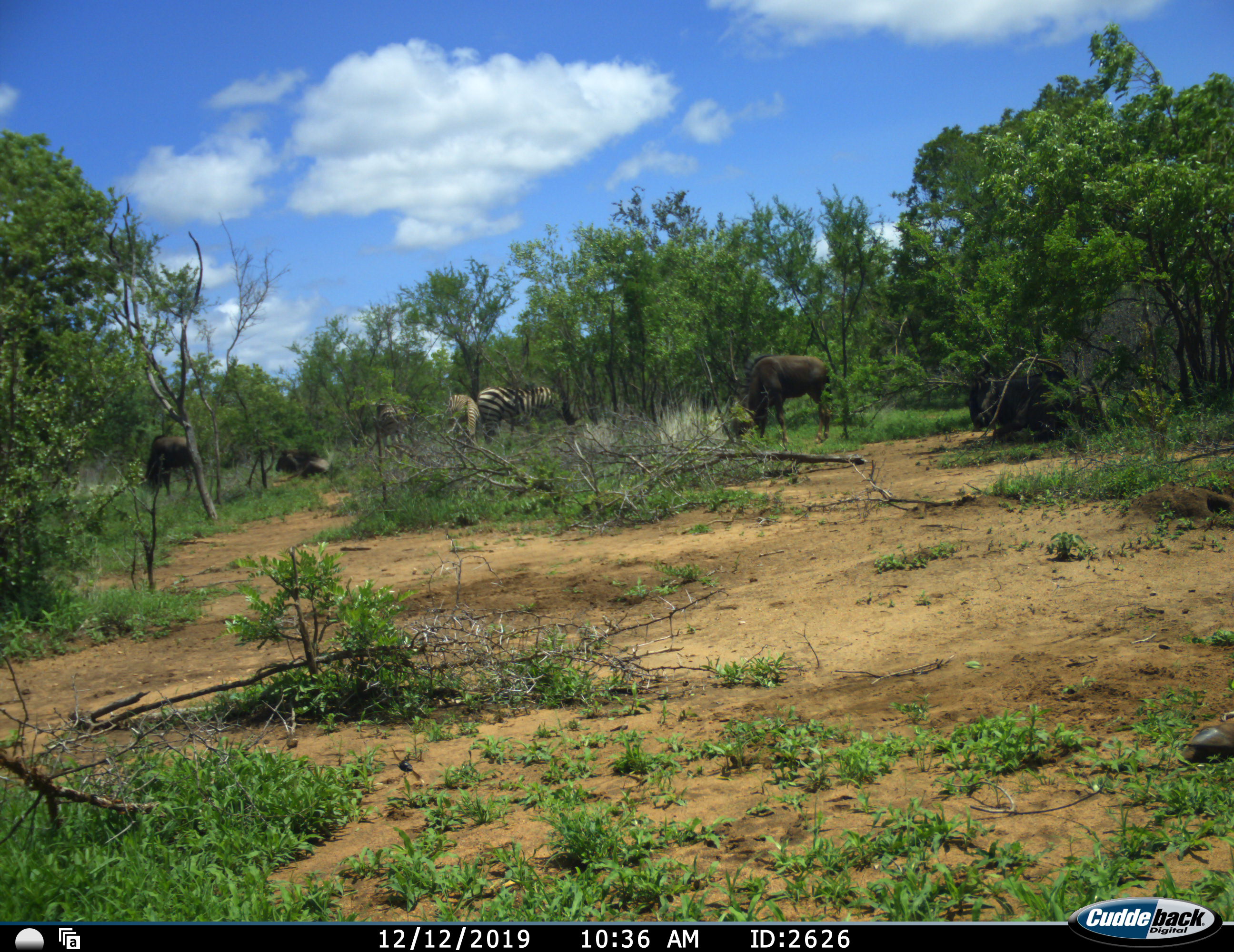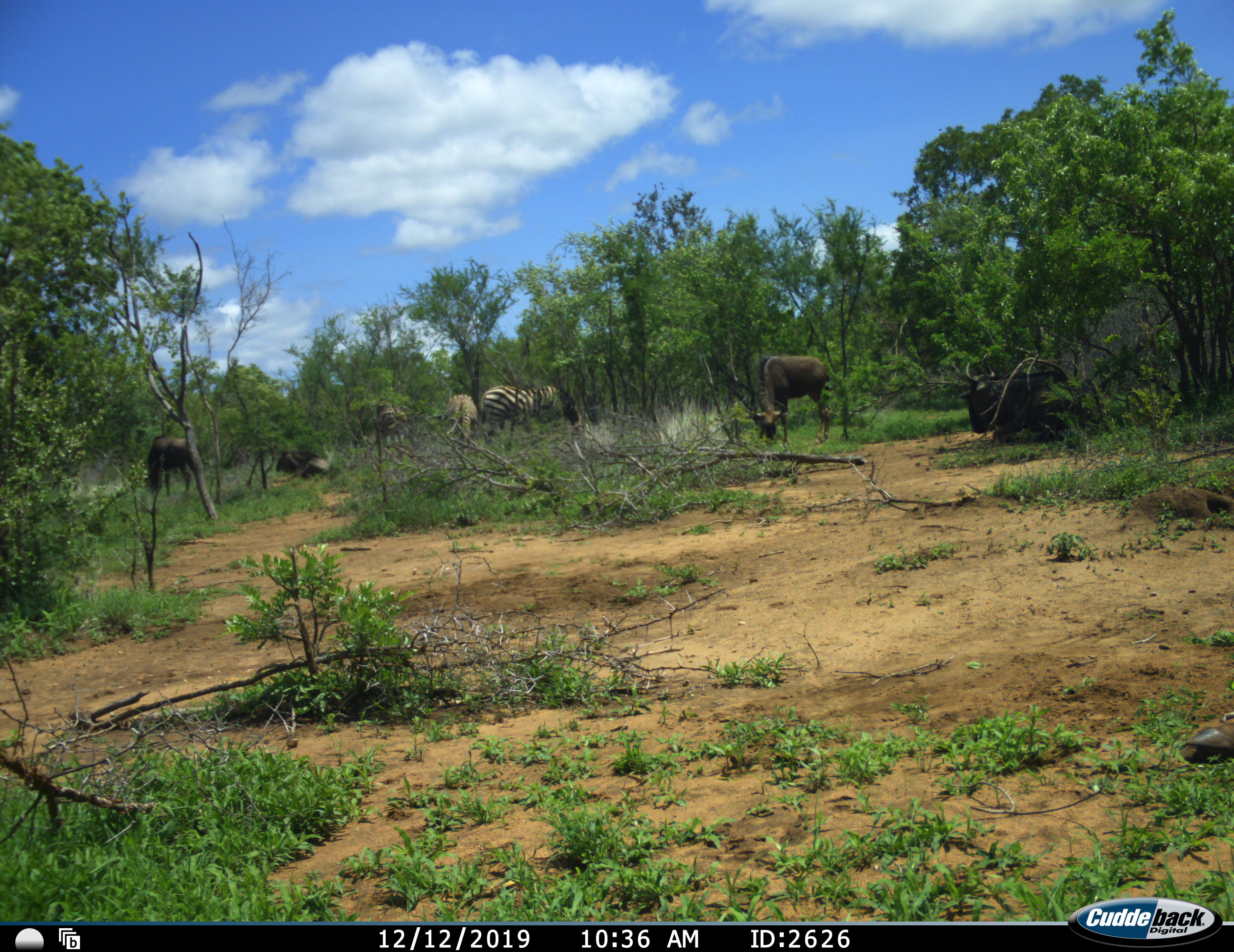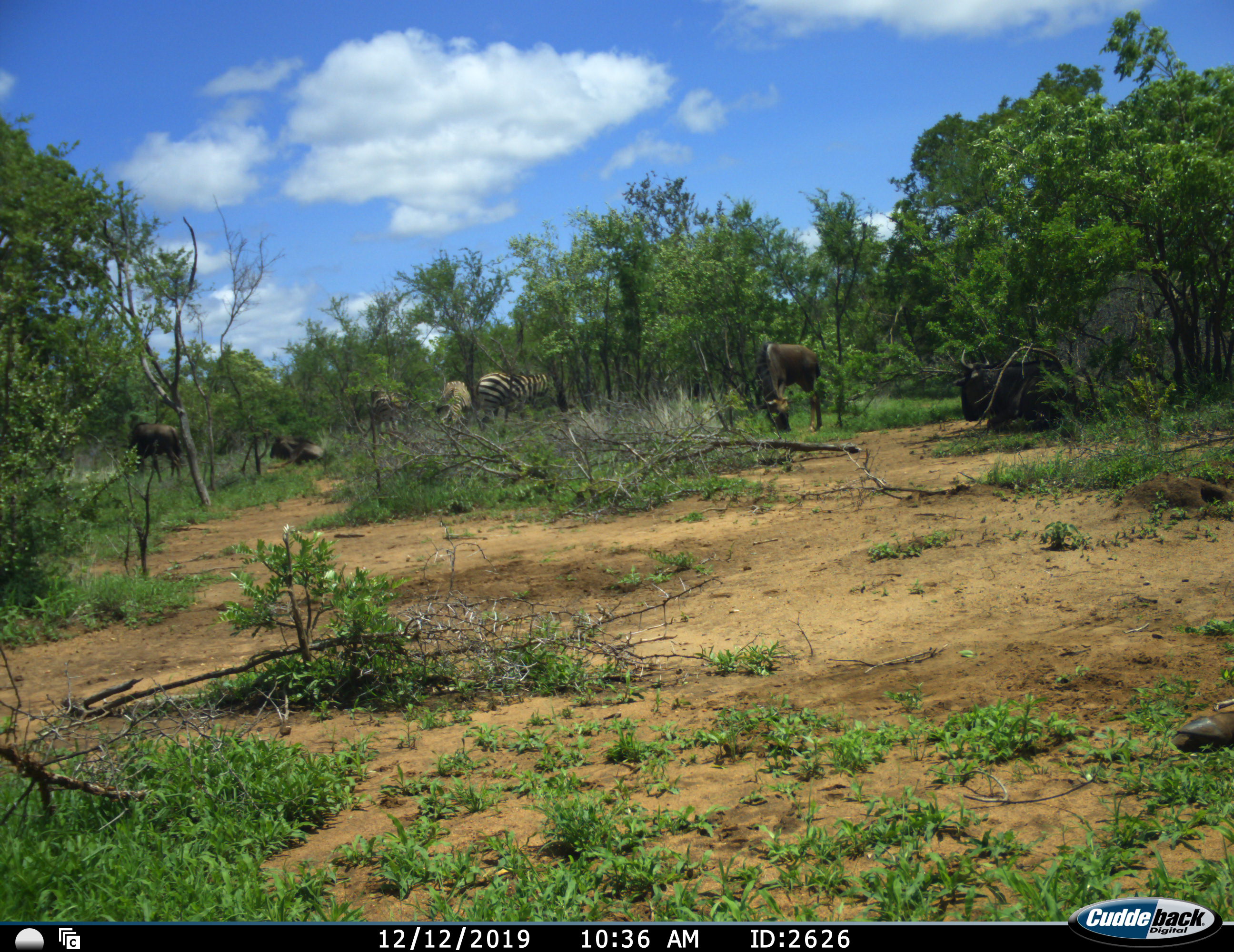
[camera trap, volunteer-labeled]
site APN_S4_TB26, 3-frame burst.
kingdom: Animalia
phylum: Chordata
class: Mammalia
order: Artiodactyla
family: Bovidae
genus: Connochaetes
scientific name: Connochaetes taurinus taurinus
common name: blue wildebeest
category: wildebeestblue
Wildebeestblue (blue wildebeest) (Connochaetes taurinus taurinus), count 4. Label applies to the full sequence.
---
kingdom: Animalia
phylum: Chordata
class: Mammalia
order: Perissodactyla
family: Equidae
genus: Equus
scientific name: Equus quagga burchellii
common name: burchell's zebra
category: zebraburchells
Zebraburchells (burchell's zebra) (Equus quagga burchellii), count 3. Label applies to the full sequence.